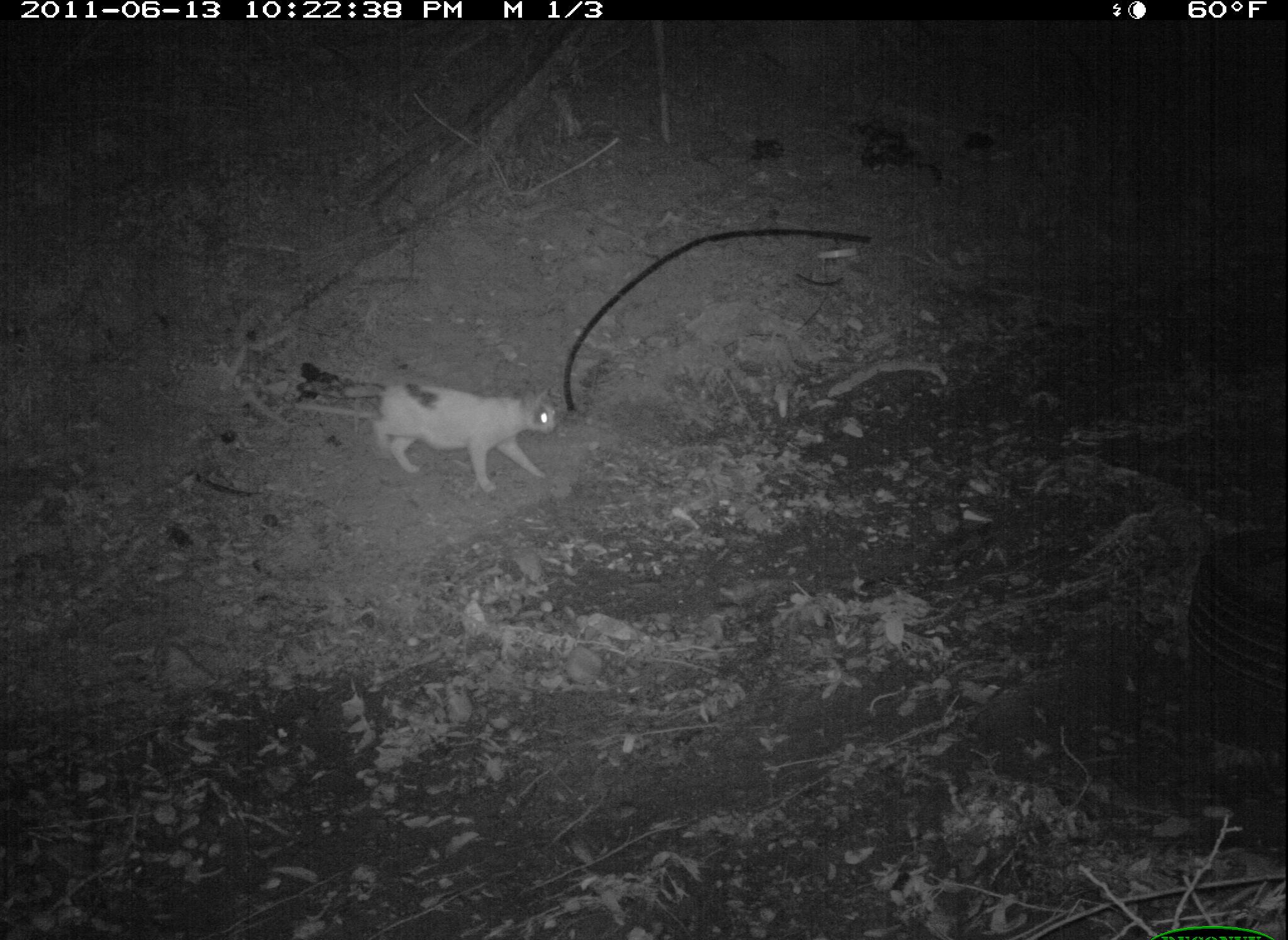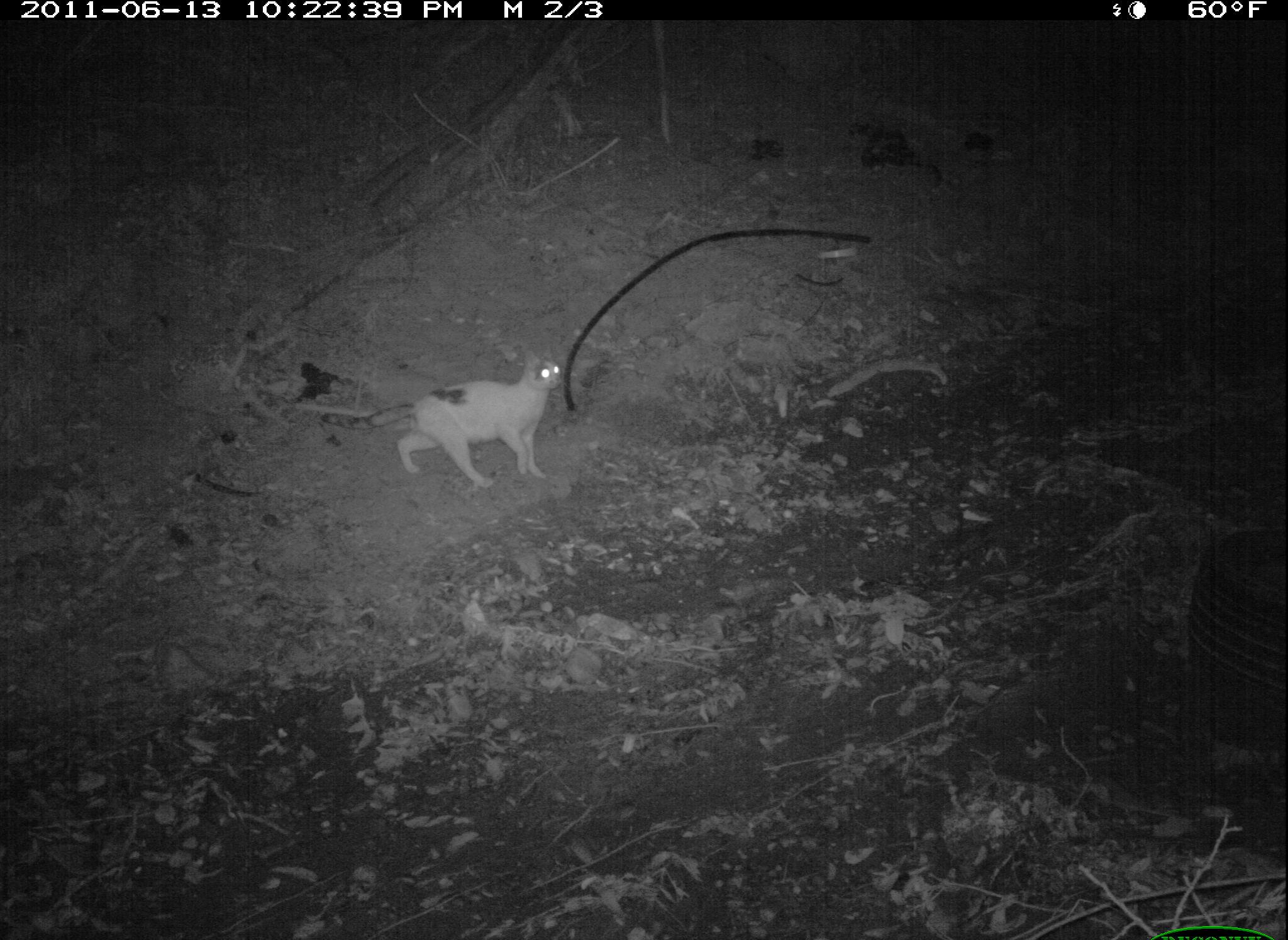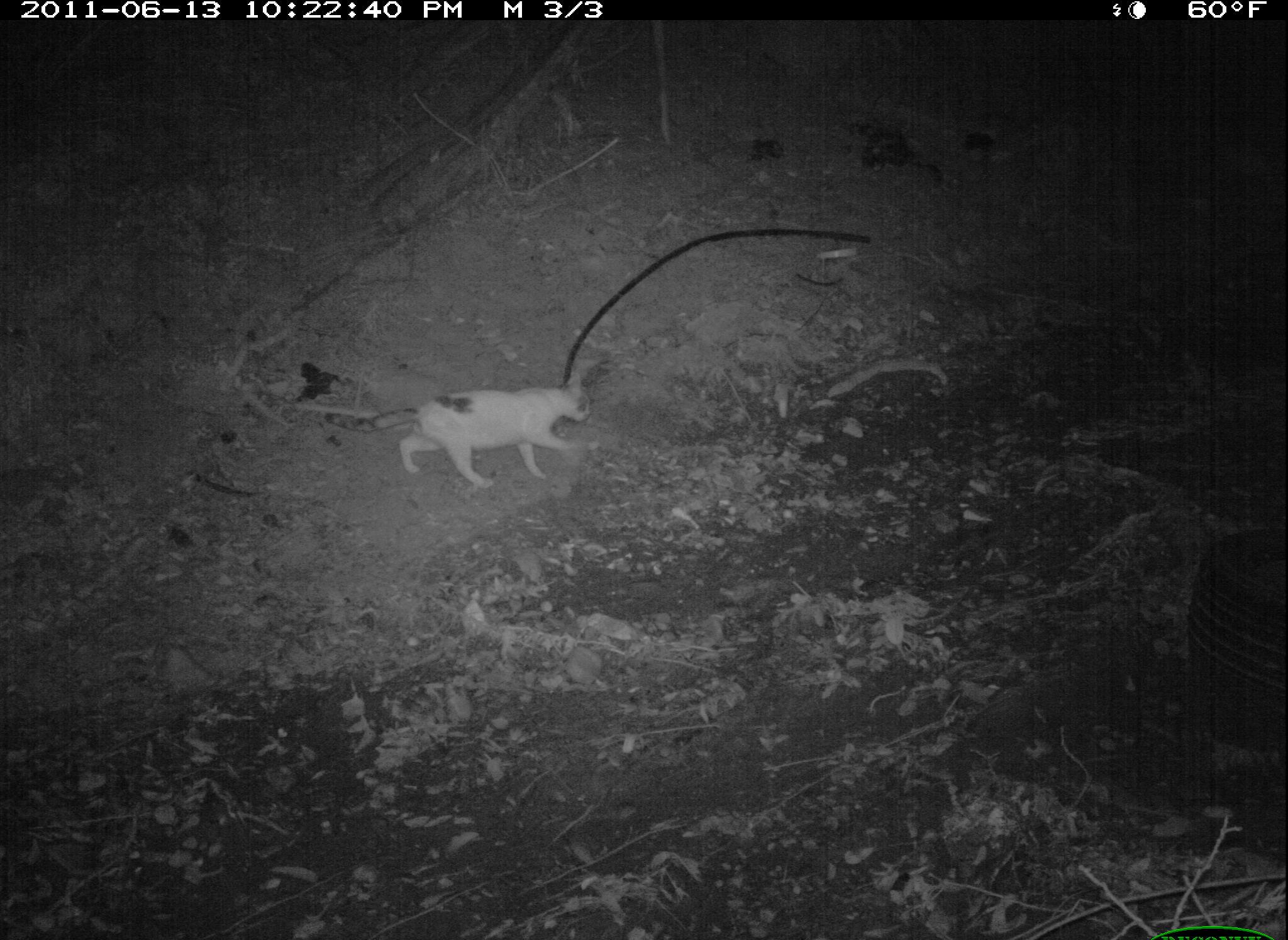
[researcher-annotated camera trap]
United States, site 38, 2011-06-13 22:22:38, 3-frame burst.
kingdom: Animalia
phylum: Chordata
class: Mammalia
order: Carnivora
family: Felidae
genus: Felis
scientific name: Felis catus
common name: cat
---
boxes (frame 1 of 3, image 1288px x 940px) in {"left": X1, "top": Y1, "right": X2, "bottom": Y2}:
cat: {"left": 306, "top": 353, "right": 557, "bottom": 498}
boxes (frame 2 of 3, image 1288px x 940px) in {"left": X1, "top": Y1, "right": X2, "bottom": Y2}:
cat: {"left": 349, "top": 353, "right": 573, "bottom": 490}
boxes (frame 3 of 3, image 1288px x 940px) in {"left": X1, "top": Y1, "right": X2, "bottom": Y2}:
cat: {"left": 349, "top": 374, "right": 612, "bottom": 491}